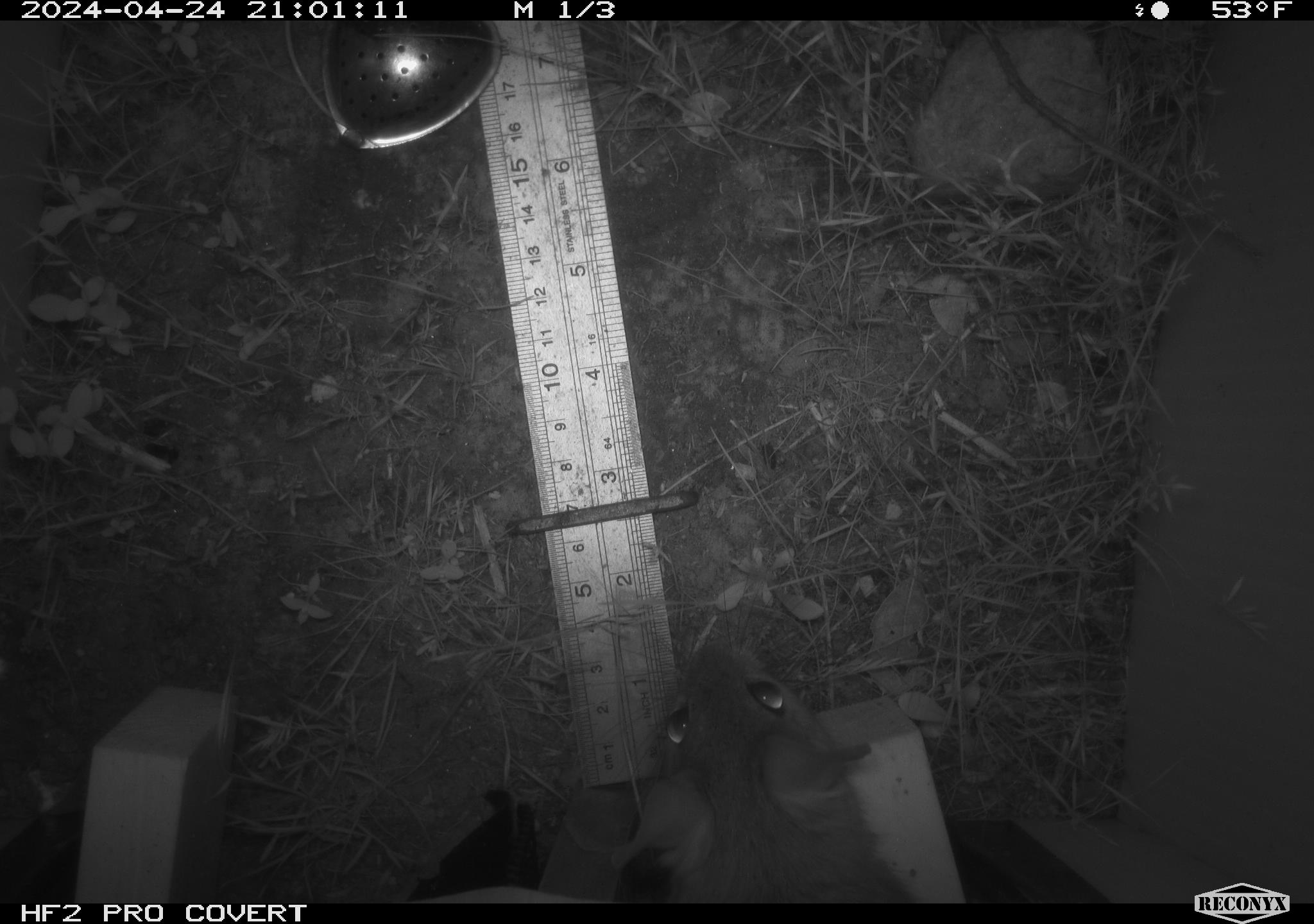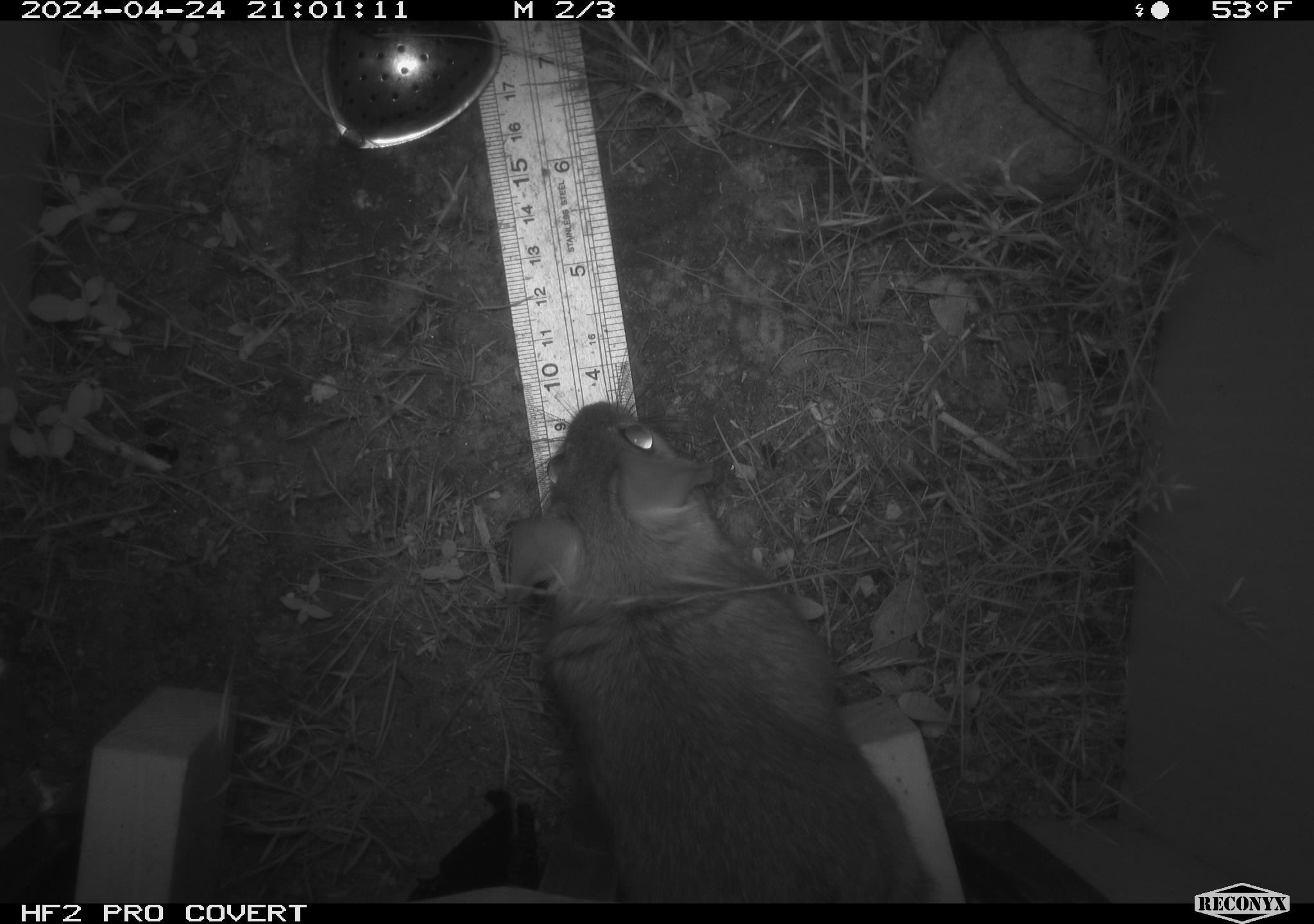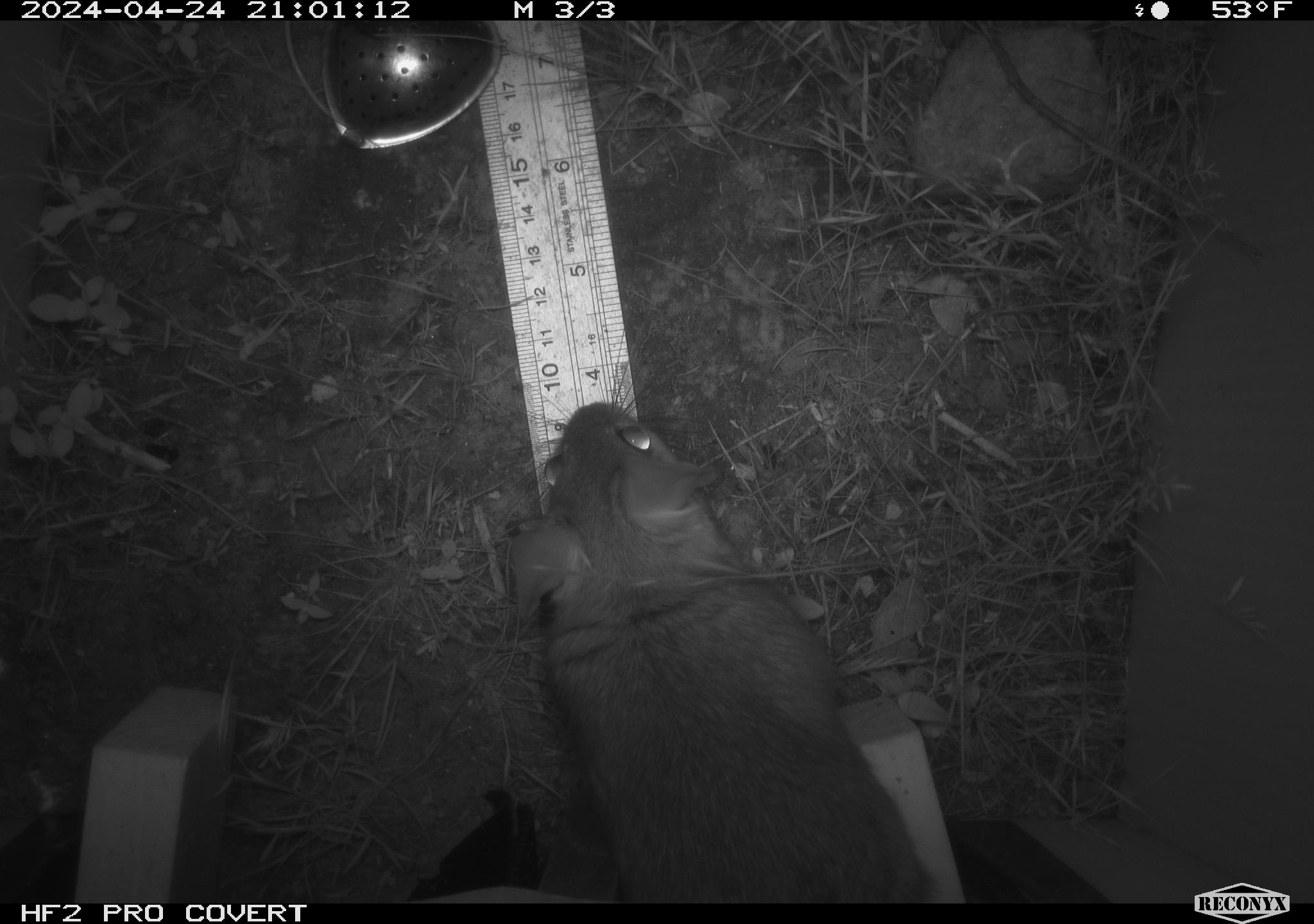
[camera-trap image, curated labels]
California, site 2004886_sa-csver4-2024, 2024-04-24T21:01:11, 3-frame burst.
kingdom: Animalia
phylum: Chordata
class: Mammalia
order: Rodentia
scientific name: Rodentia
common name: woodrat or rat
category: woodrat or rat species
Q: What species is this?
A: Woodrat or rat species (woodrat or rat) (Rodentia).